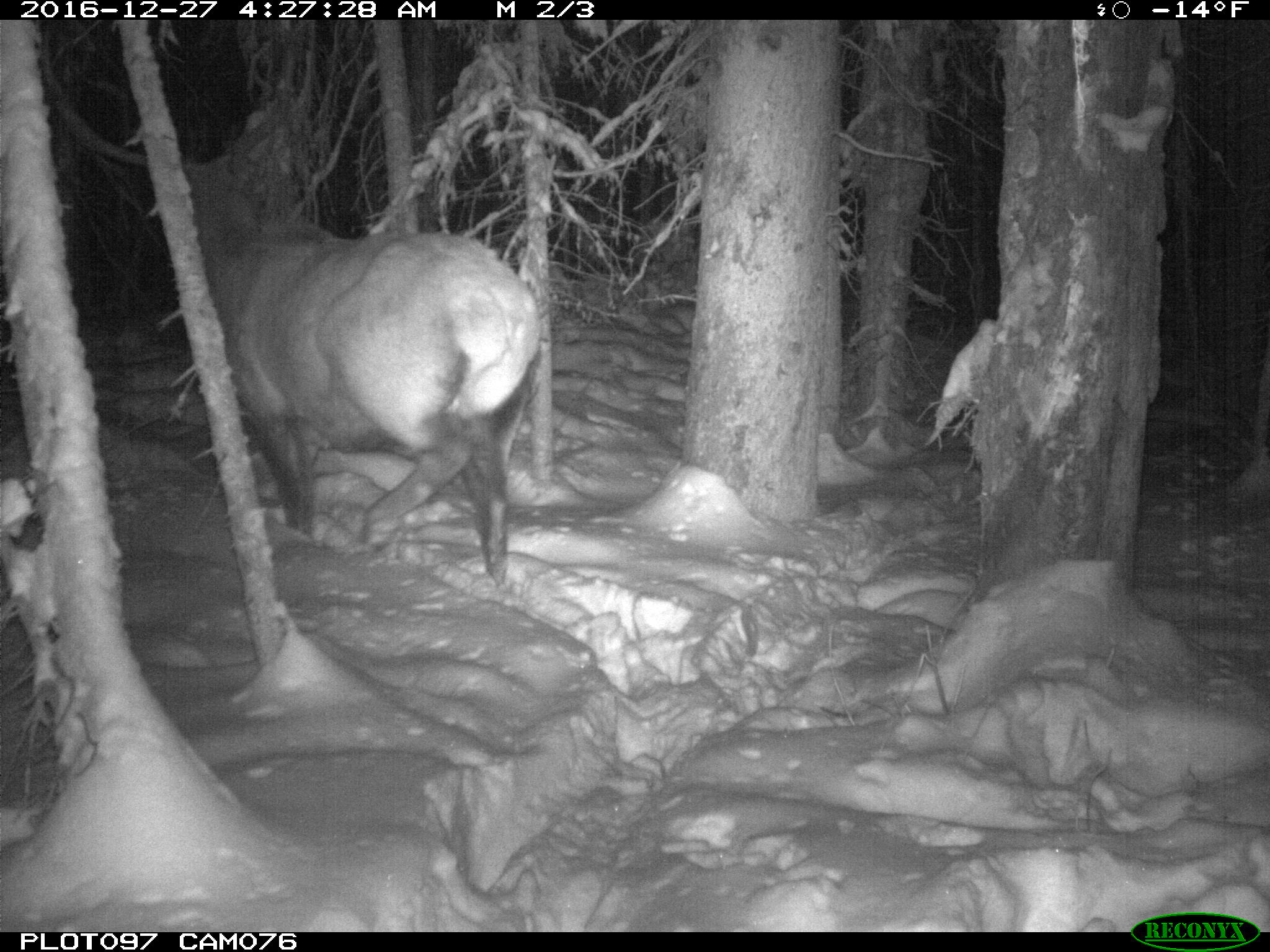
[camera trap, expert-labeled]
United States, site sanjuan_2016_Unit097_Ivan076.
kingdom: Animalia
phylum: Chordata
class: Mammalia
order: Artiodactyla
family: Cervidae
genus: Cervus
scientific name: Cervus elaphus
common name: red deer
Cervus elaphus (red deer).